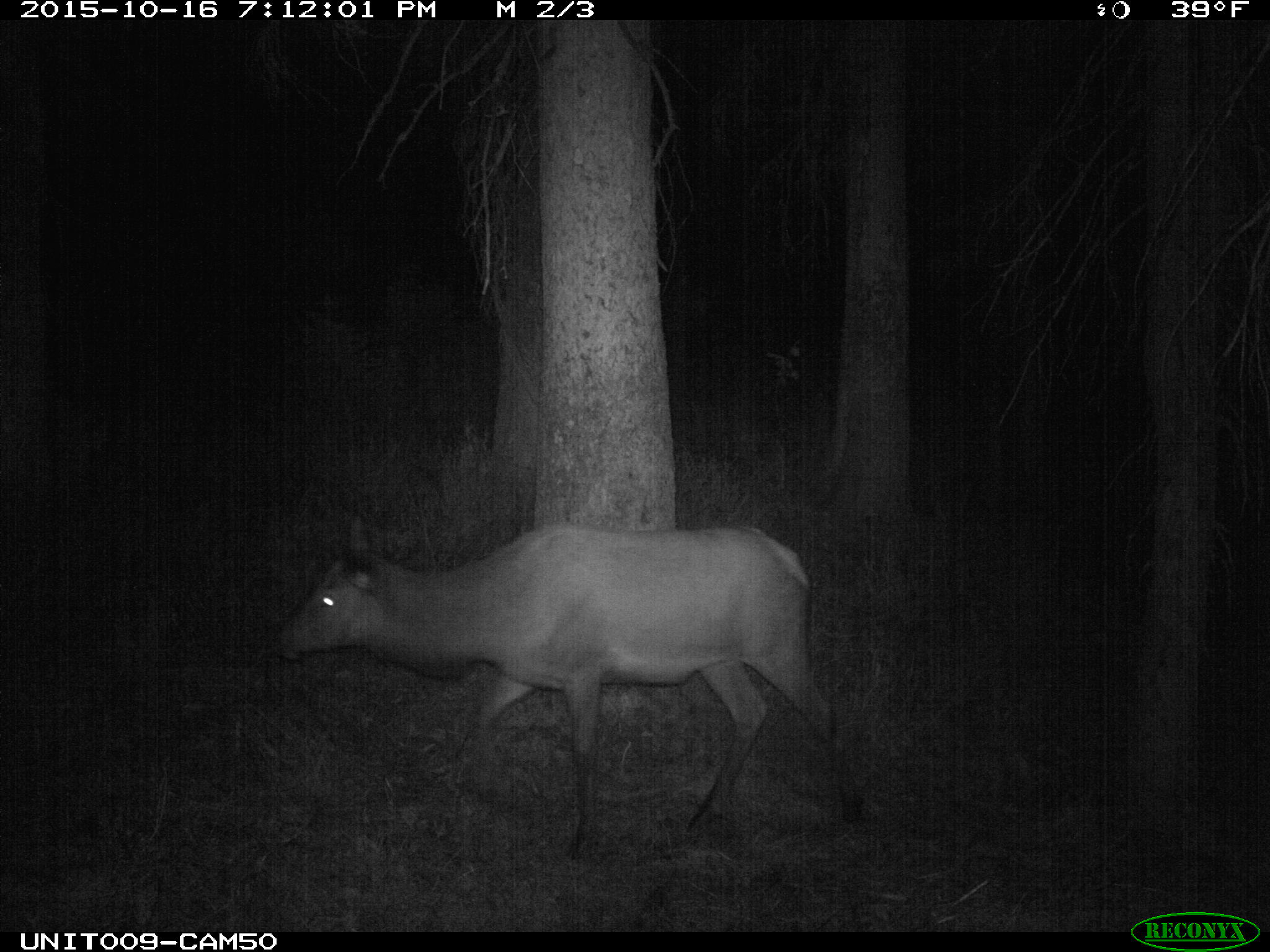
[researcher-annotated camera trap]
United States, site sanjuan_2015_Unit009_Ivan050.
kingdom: Animalia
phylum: Chordata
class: Mammalia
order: Artiodactyla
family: Cervidae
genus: Cervus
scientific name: Cervus elaphus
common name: red deer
Cervus elaphus (red deer).